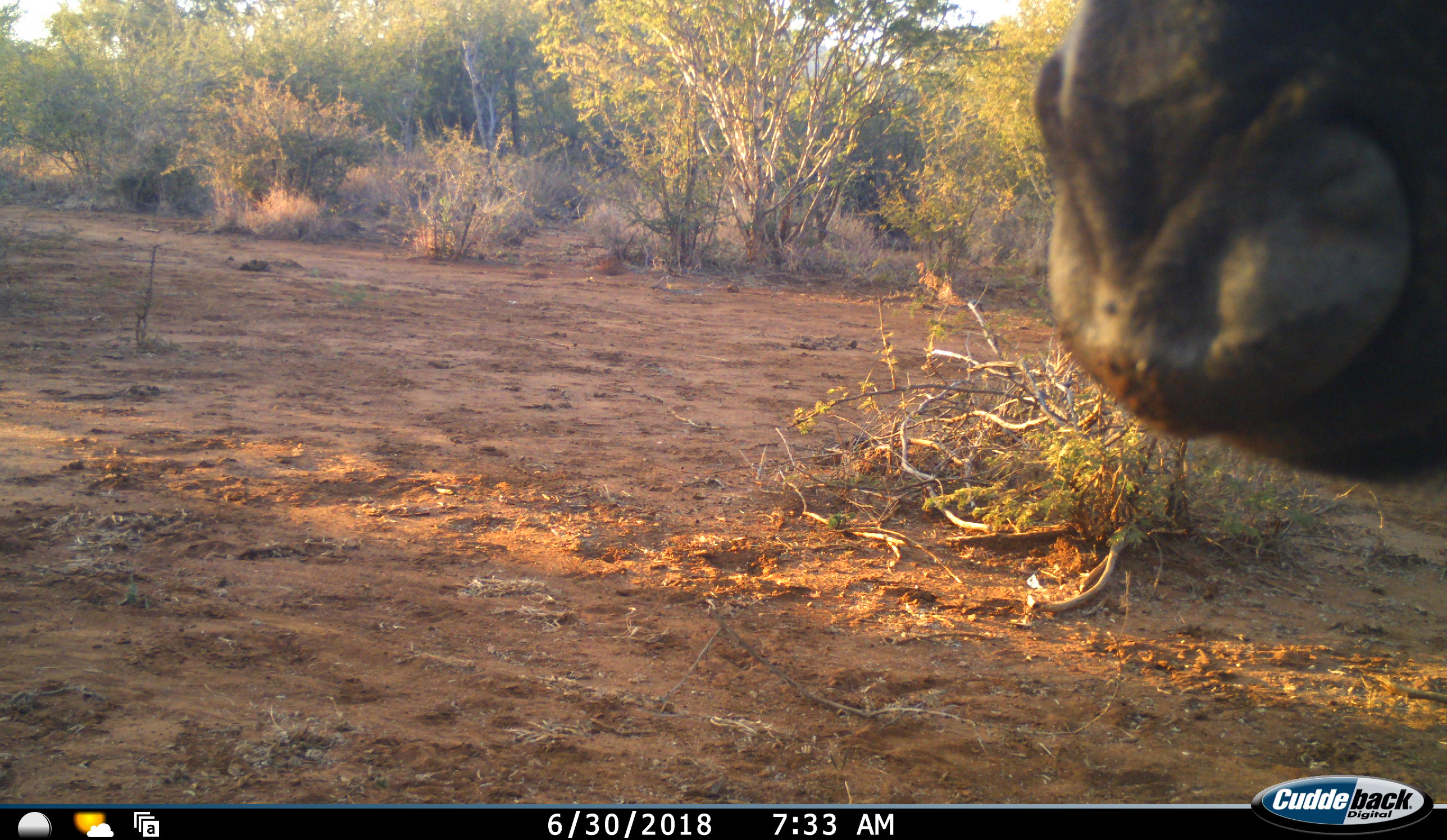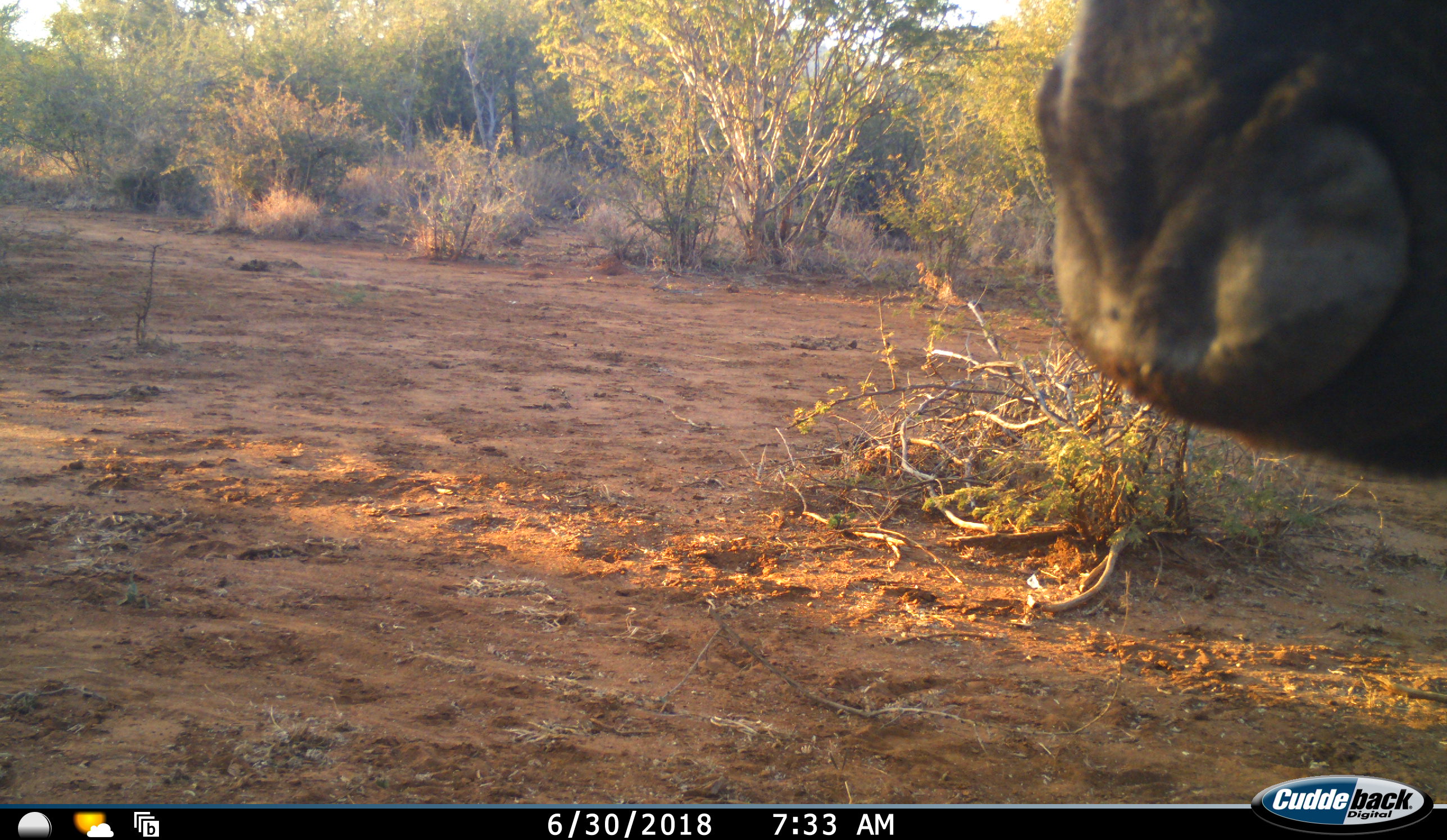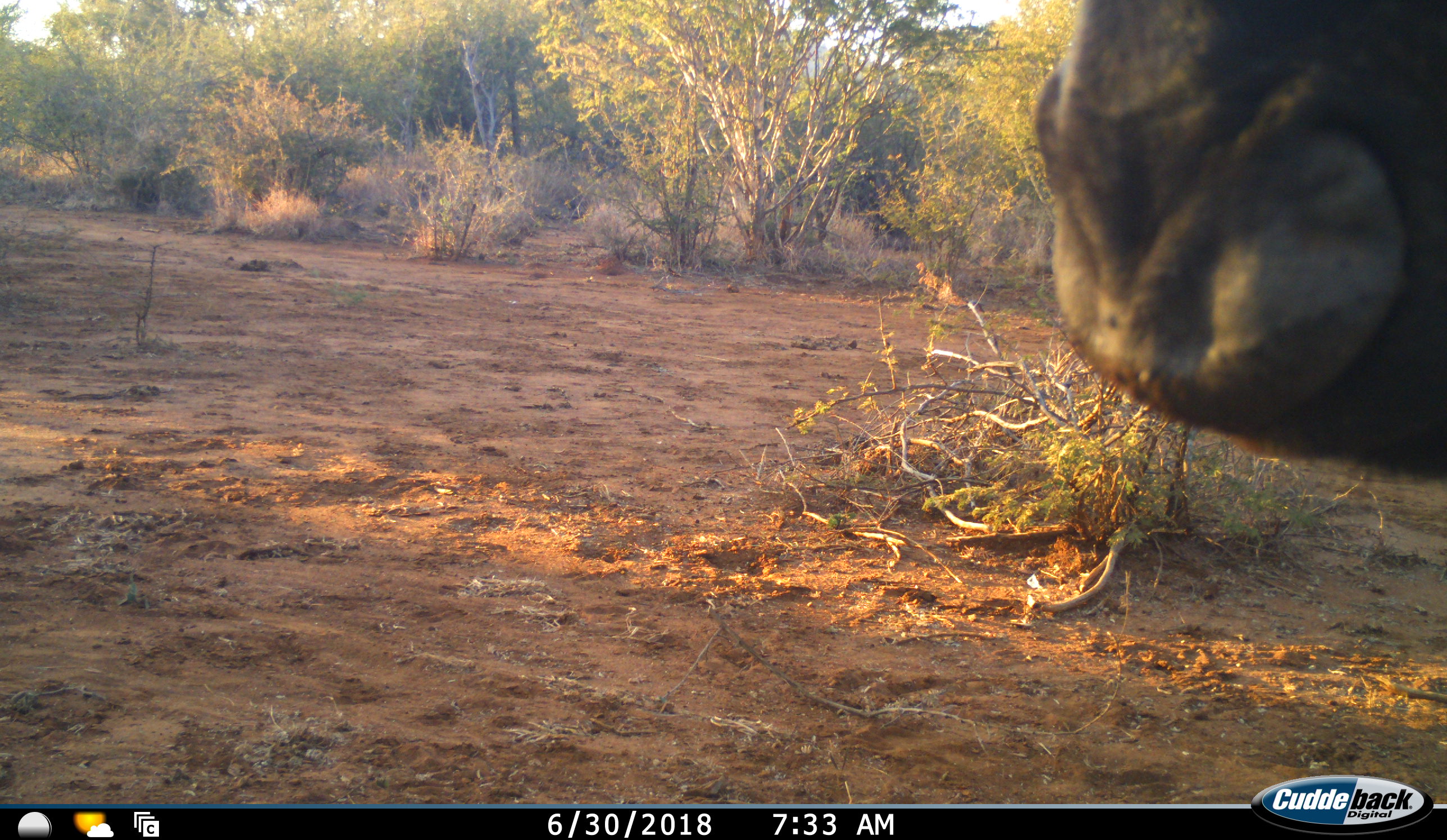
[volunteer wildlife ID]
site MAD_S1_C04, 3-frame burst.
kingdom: Animalia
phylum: Chordata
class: Mammalia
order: Artiodactyla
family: Bovidae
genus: Connochaetes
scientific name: Connochaetes taurinus taurinus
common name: blue wildebeest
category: wildebeestblue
Wildebeestblue (blue wildebeest) (Connochaetes taurinus taurinus), count 1. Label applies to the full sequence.